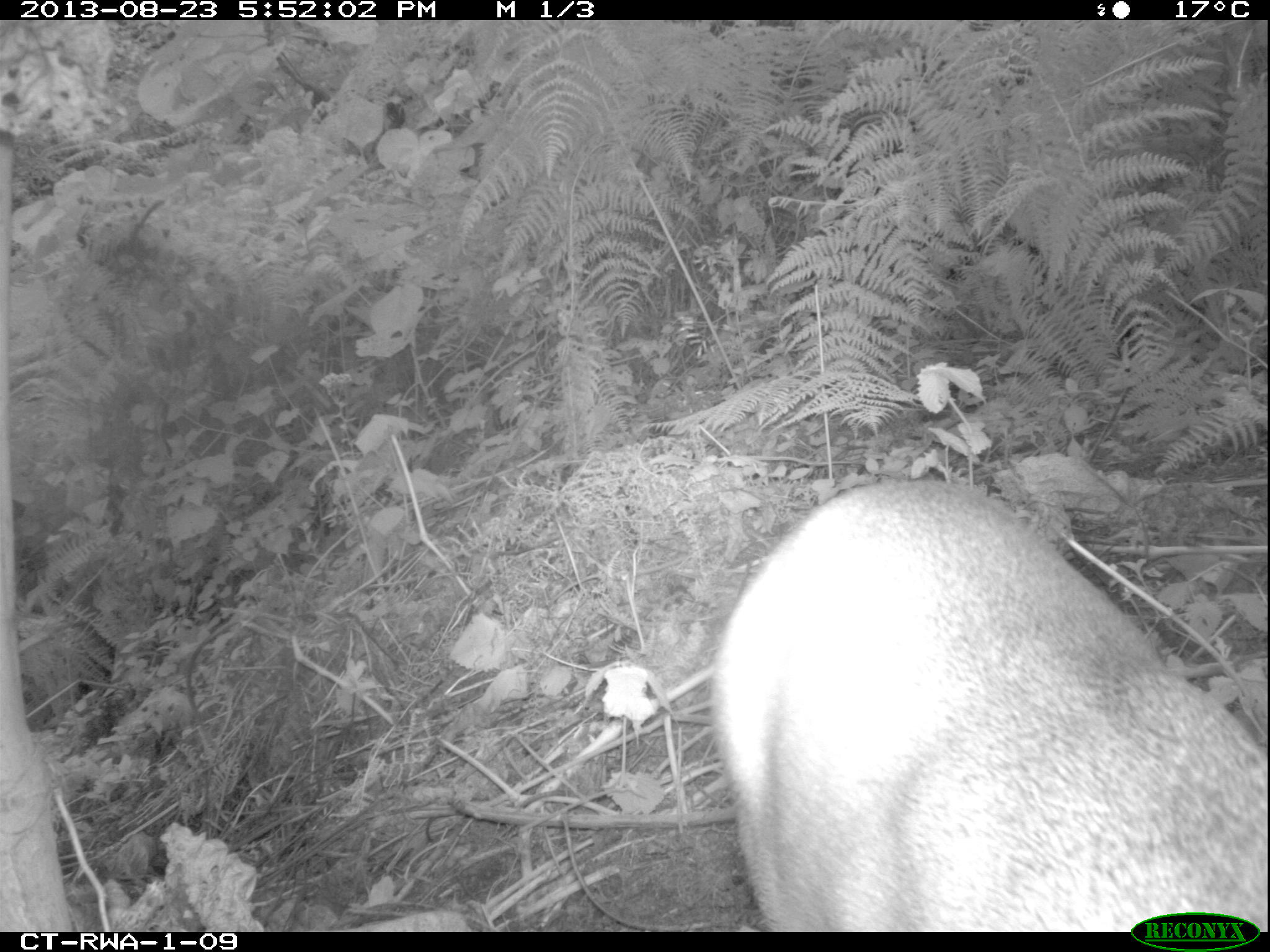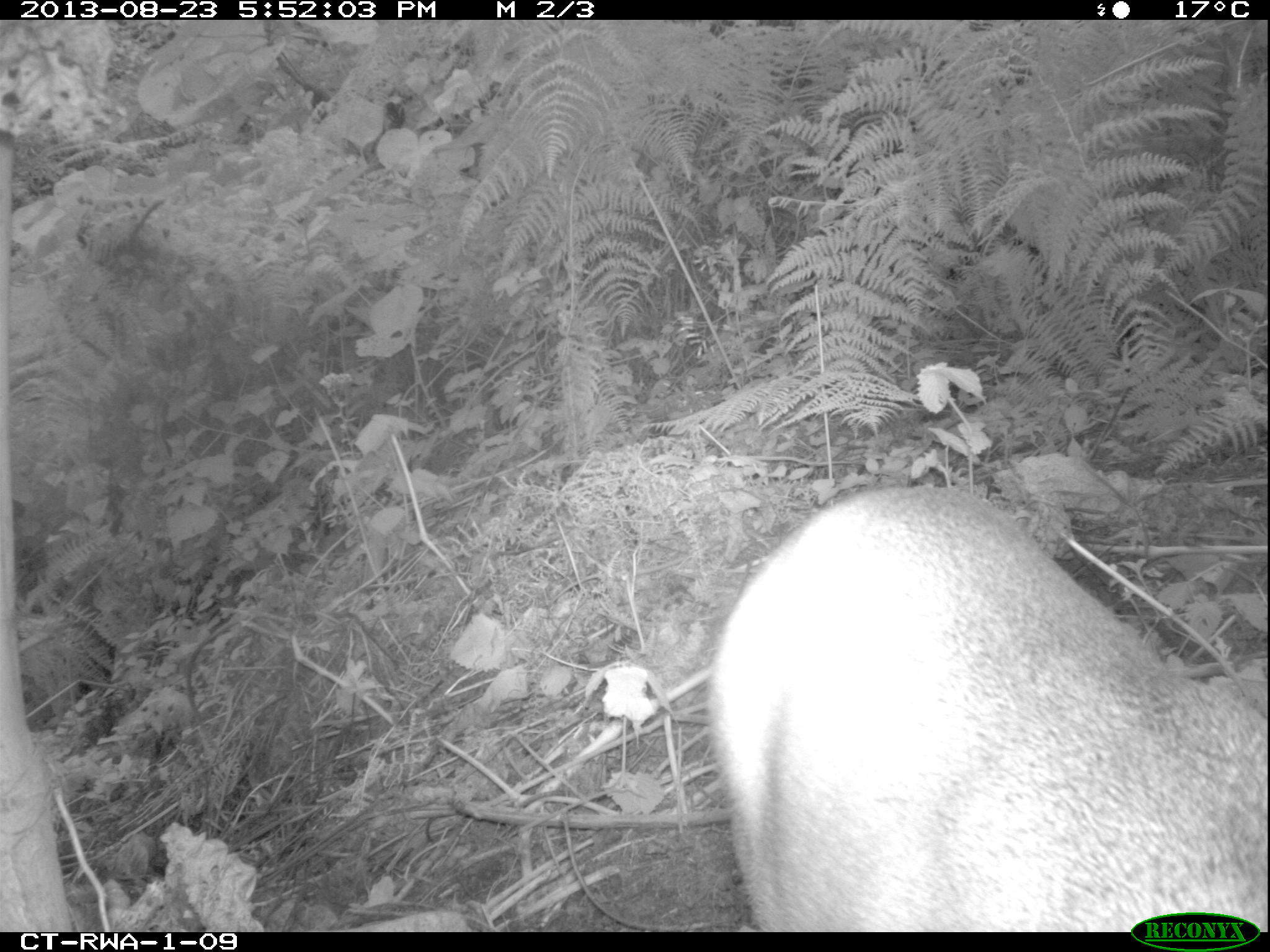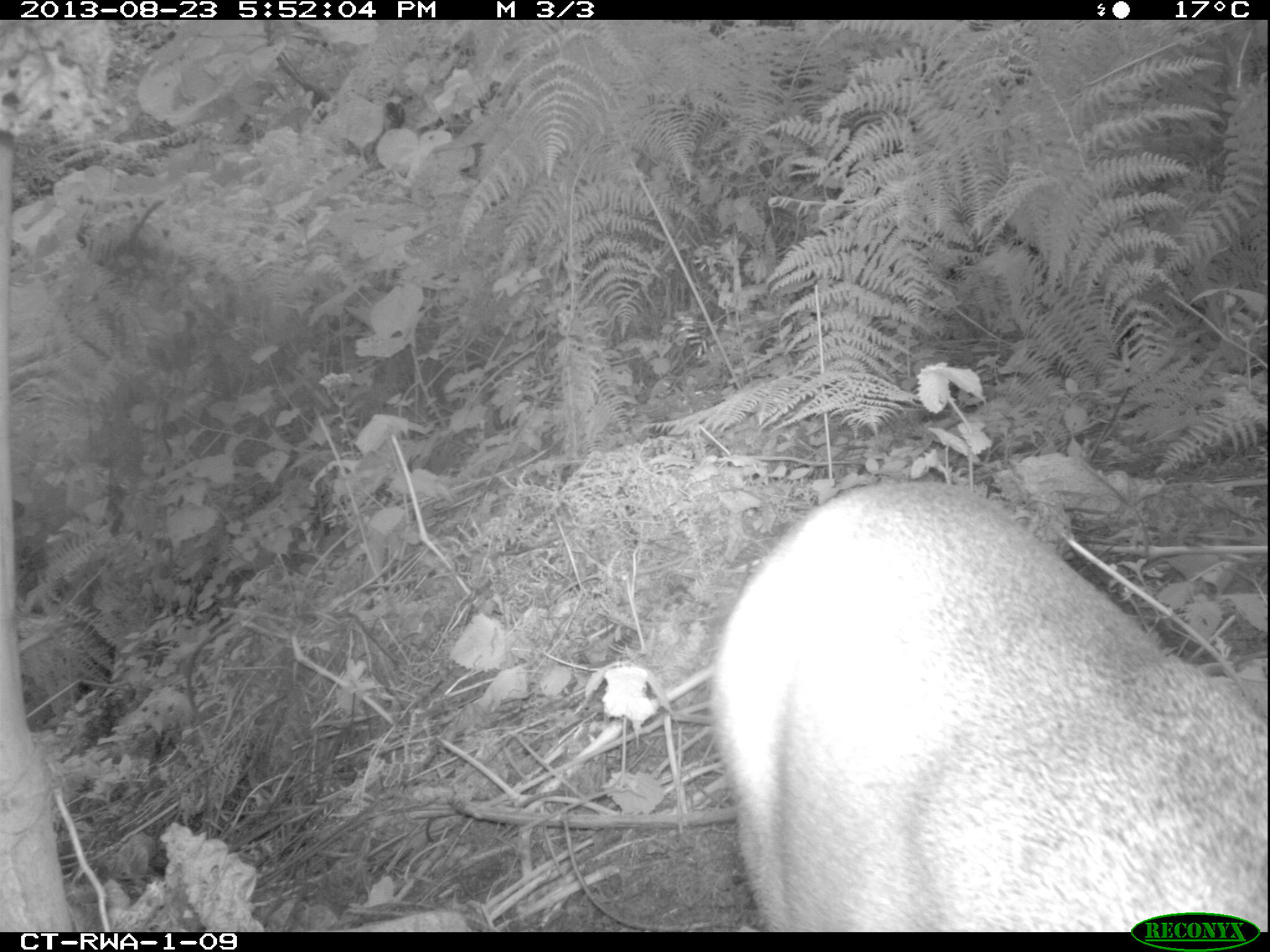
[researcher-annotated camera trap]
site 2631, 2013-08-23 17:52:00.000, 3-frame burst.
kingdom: Animalia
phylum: Chordata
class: Mammalia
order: Artiodactyla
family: Bovidae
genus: Cephalophus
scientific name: Cephalophus nigrifrons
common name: black-fronted duiker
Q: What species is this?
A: Cephalophus nigrifrons (black-fronted duiker).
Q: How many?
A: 1.